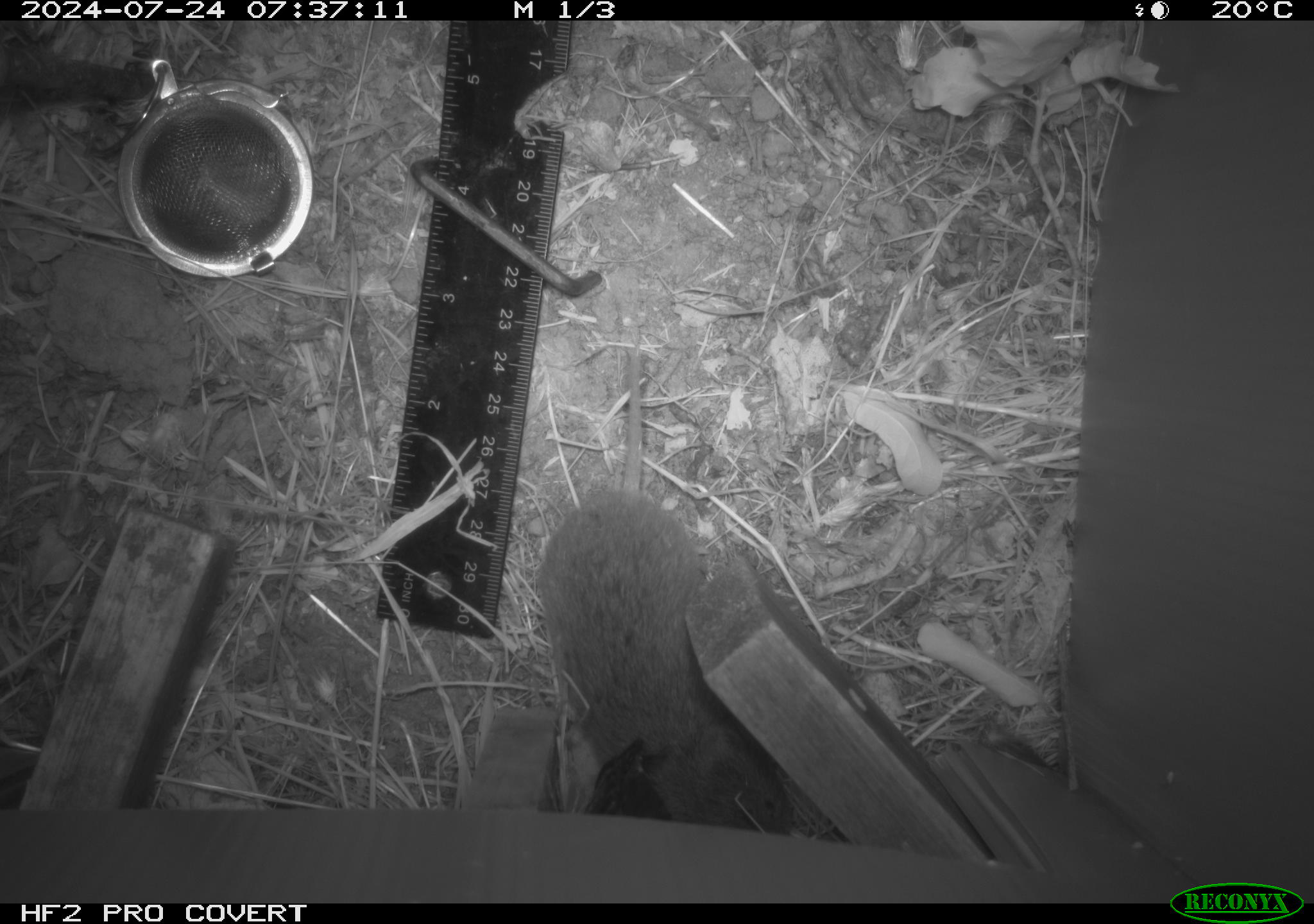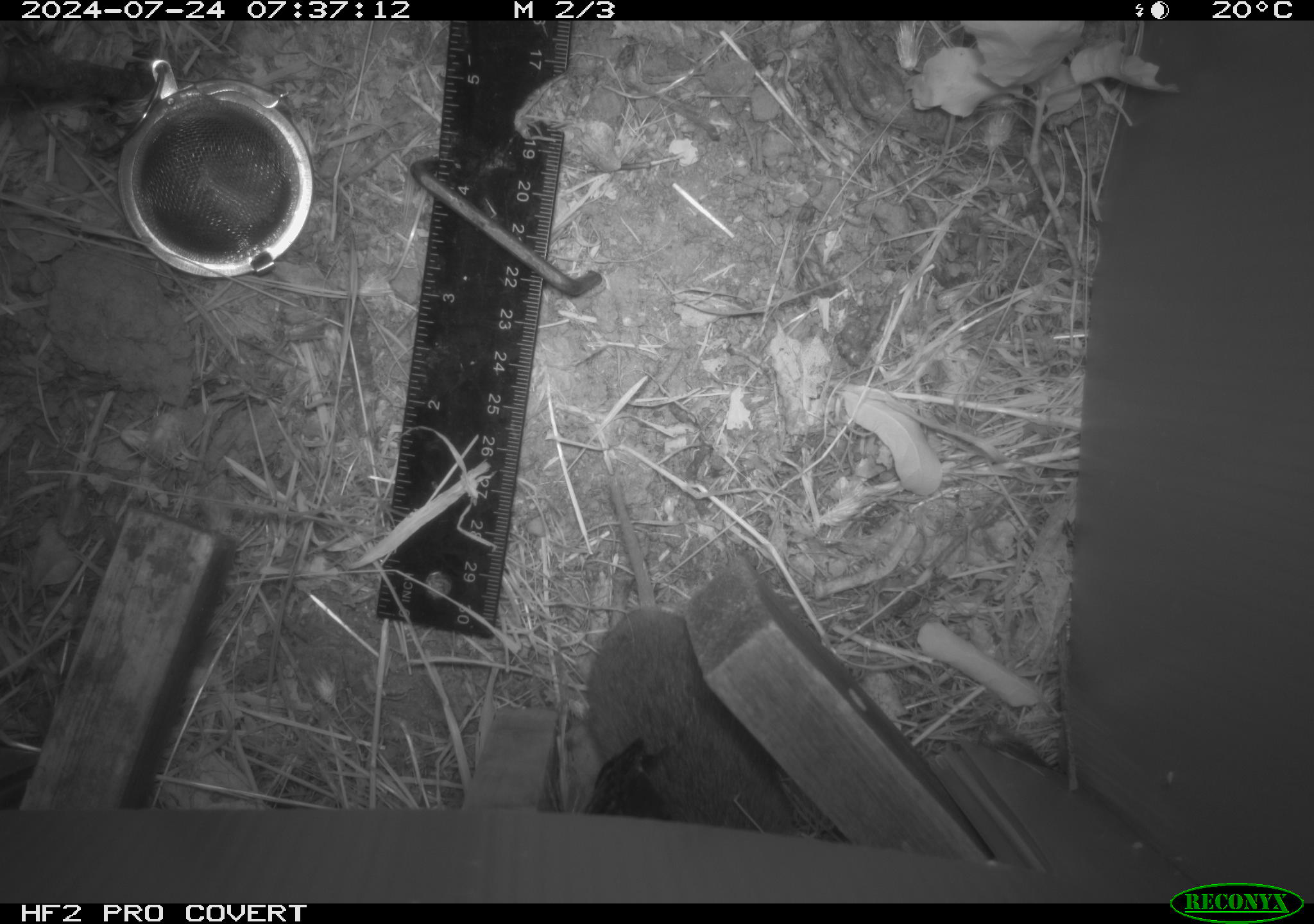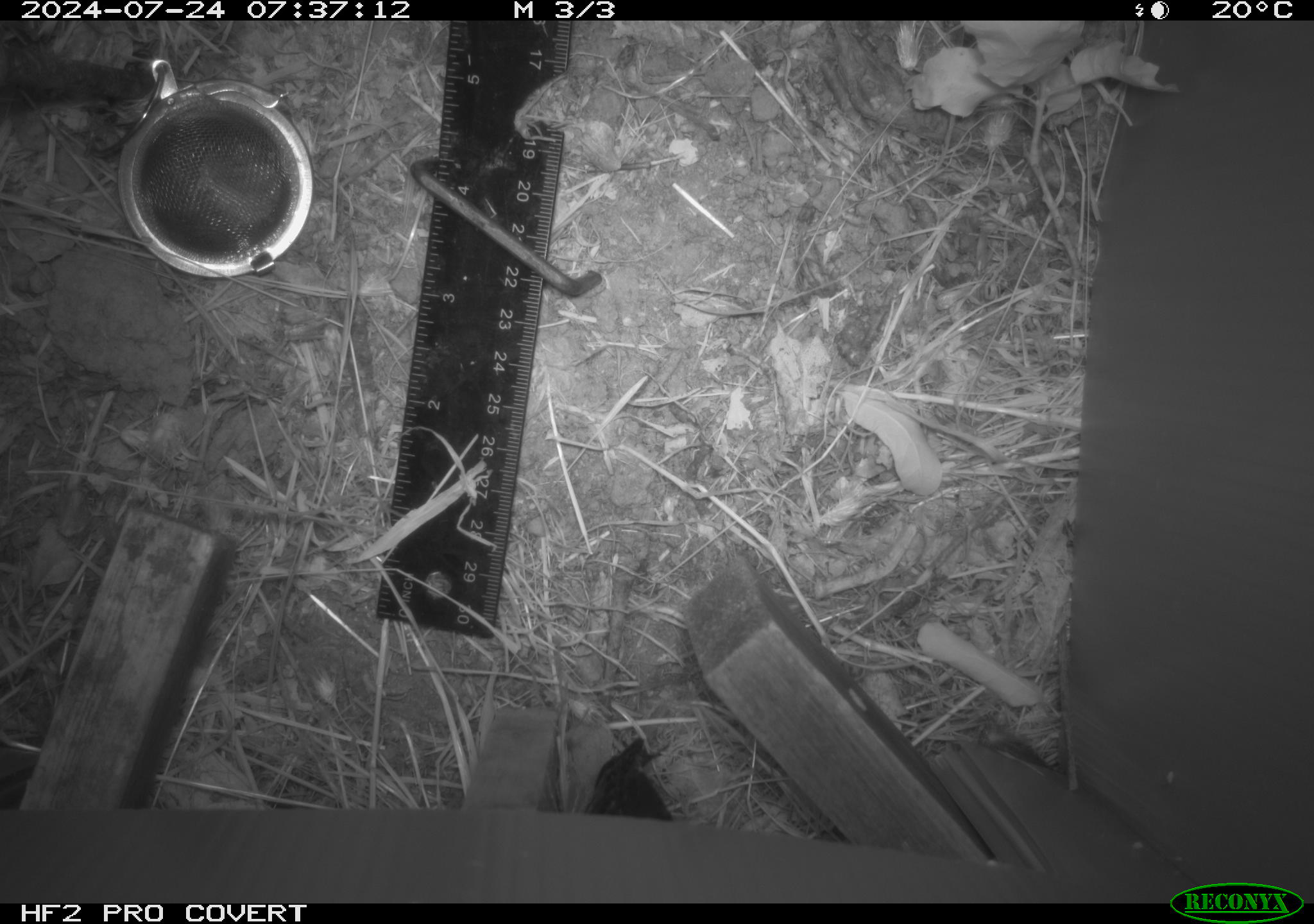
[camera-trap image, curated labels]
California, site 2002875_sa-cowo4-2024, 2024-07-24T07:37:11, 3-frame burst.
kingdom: Animalia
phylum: Chordata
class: Mammalia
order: Rodentia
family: Cricetidae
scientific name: Arvicolinae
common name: voles, lemmings, and muskrats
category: arvicolinae subfamily